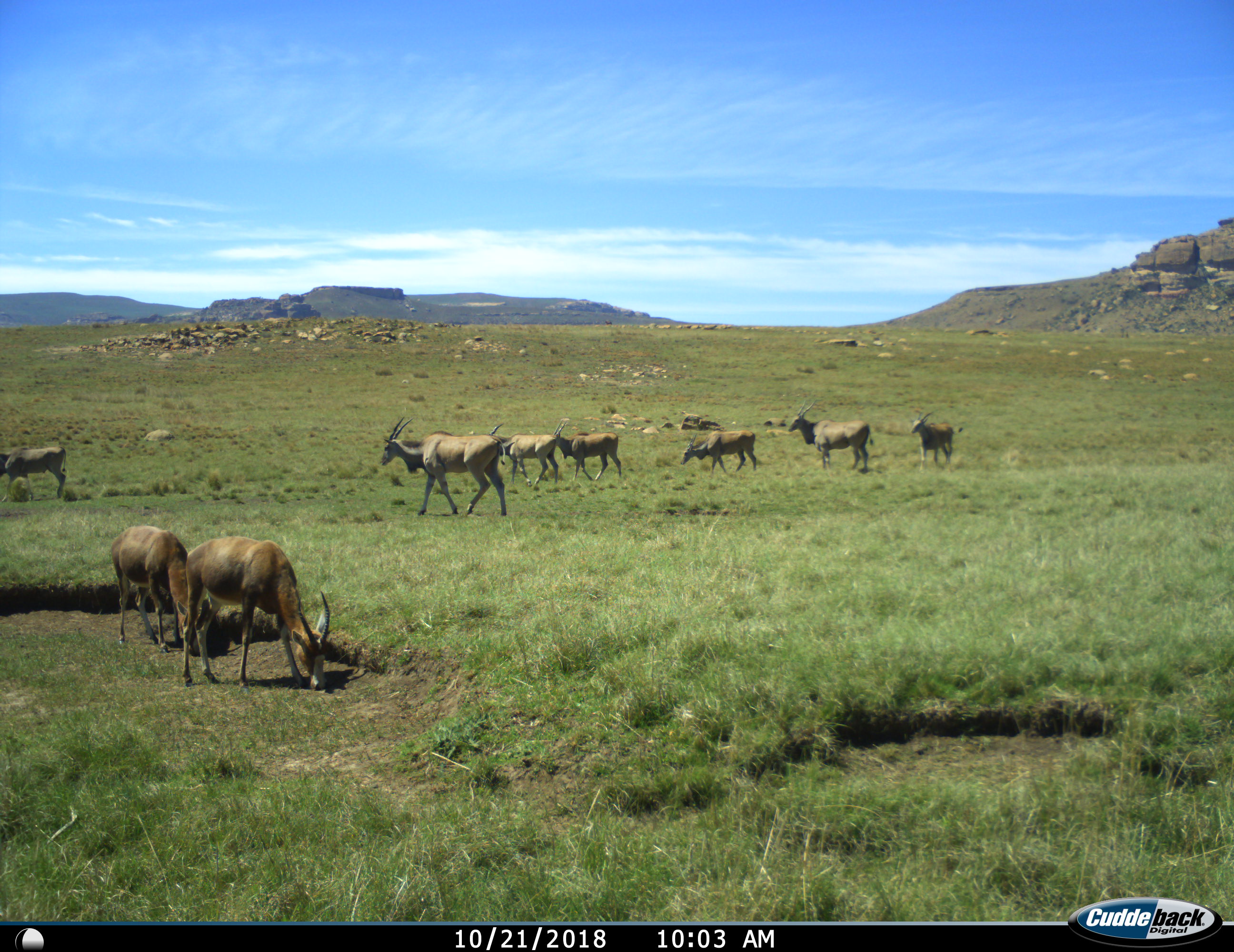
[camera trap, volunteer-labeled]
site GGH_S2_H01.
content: unidentified animal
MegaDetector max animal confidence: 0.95